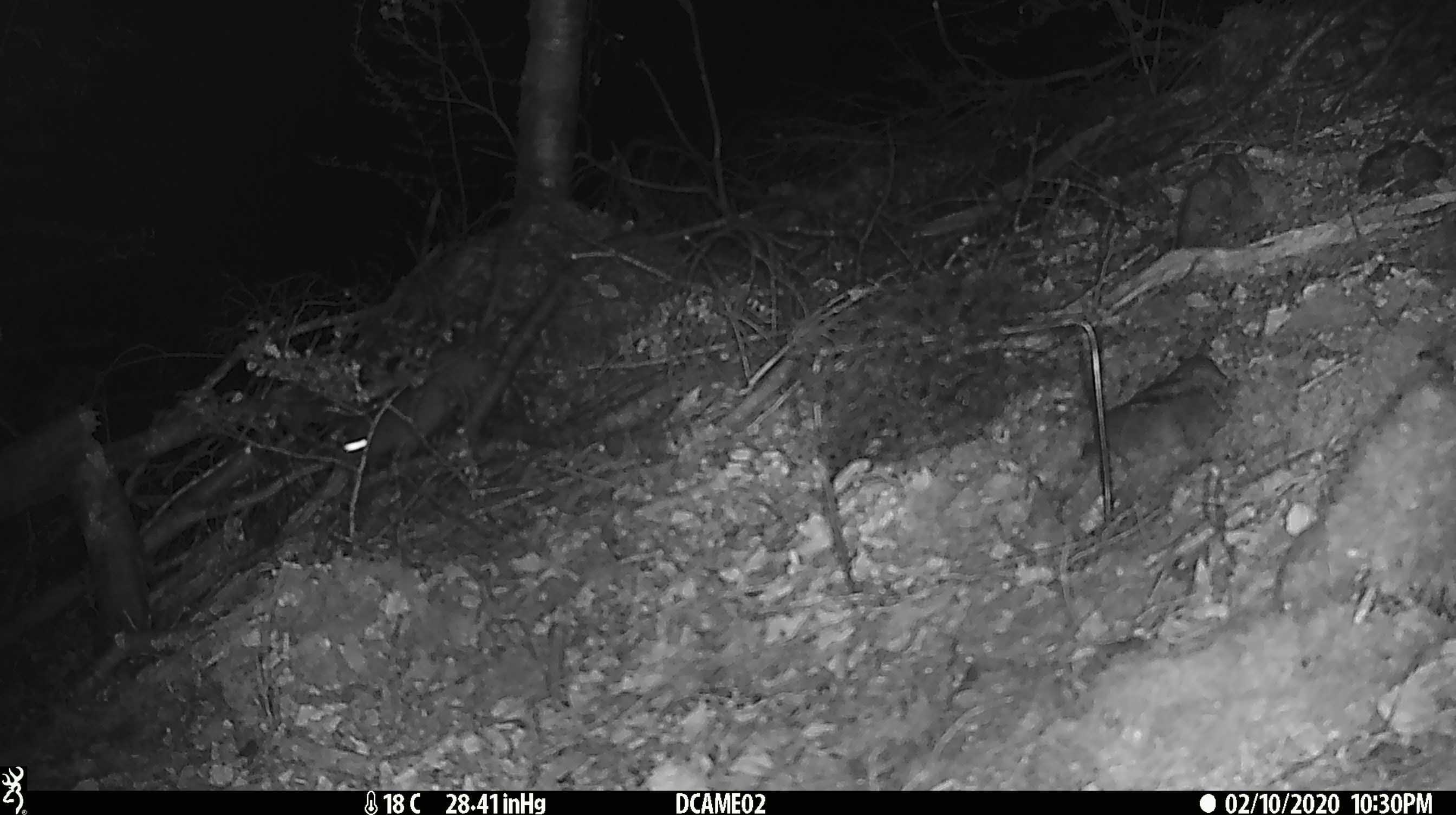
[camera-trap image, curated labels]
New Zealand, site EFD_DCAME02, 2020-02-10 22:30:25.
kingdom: Animalia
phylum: Chordata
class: Mammalia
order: Rodentia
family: Muridae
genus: Rattus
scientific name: Rattus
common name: rat